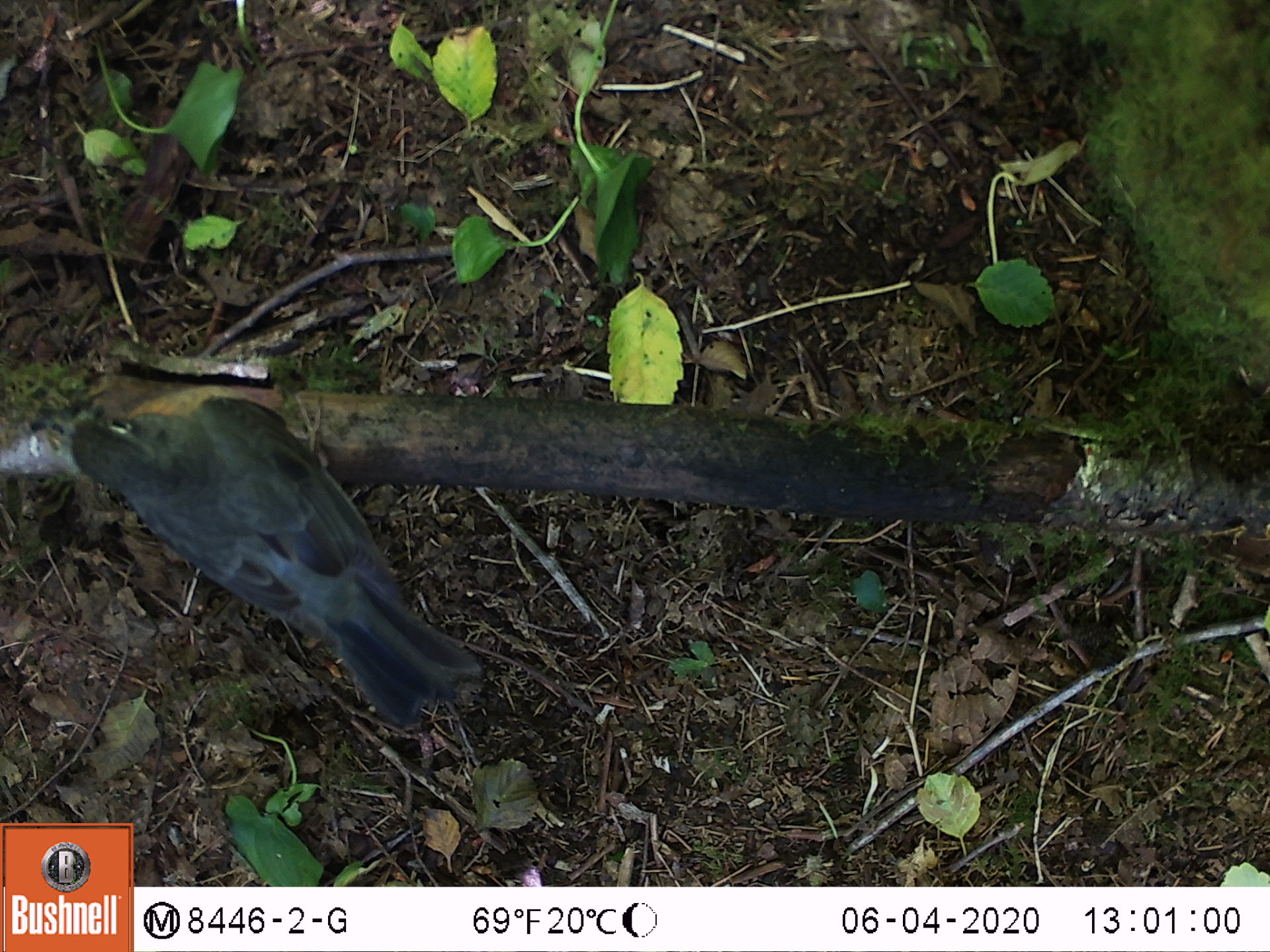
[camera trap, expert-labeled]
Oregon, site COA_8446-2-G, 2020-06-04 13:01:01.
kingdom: Animalia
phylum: Chordata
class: Aves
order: Passeriformes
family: Turdidae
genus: Turdus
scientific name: Turdus migratorius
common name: american robin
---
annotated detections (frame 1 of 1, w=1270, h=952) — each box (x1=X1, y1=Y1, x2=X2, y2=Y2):
american robin: (x1=54, y1=366, x2=494, y2=745)